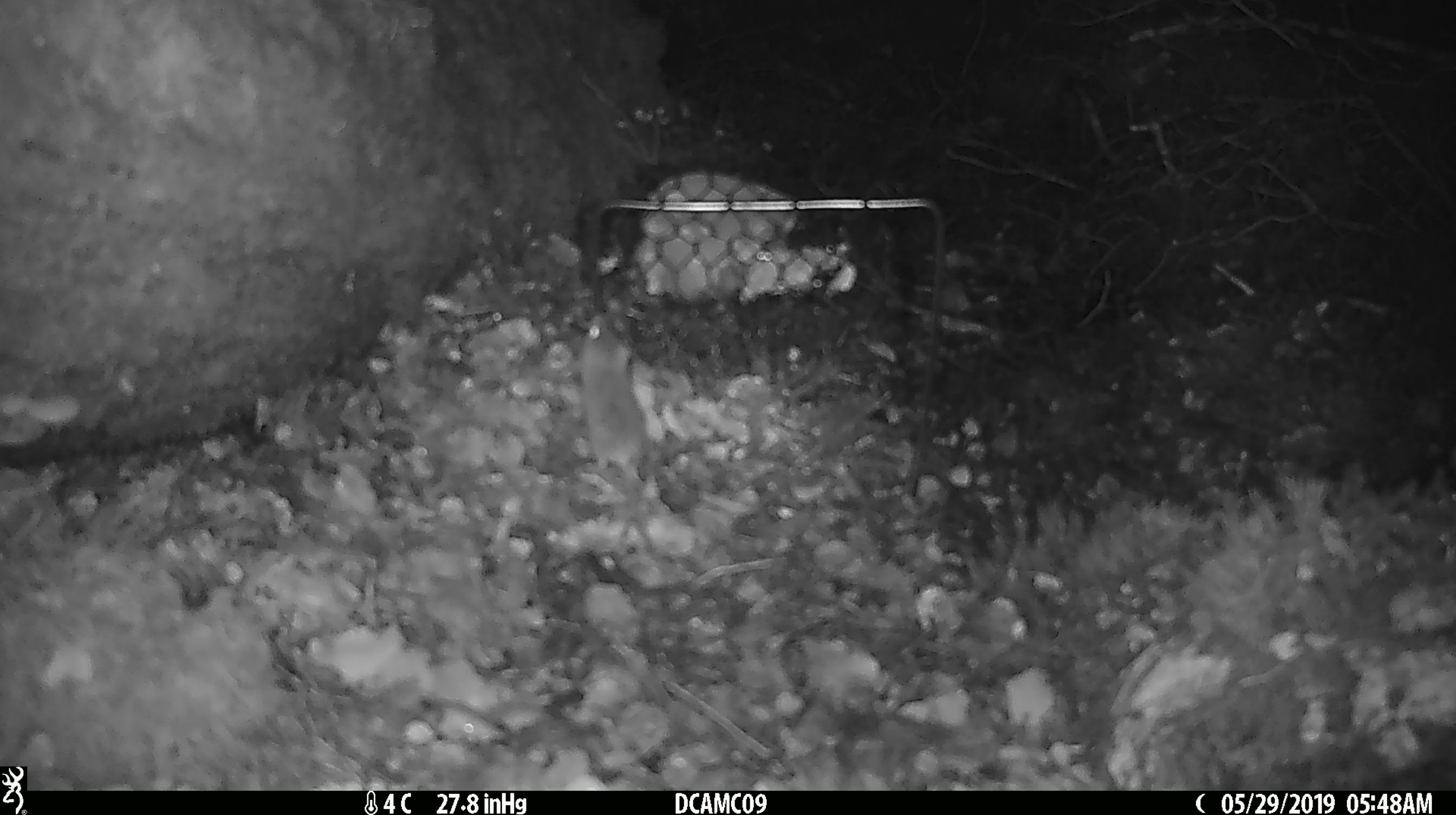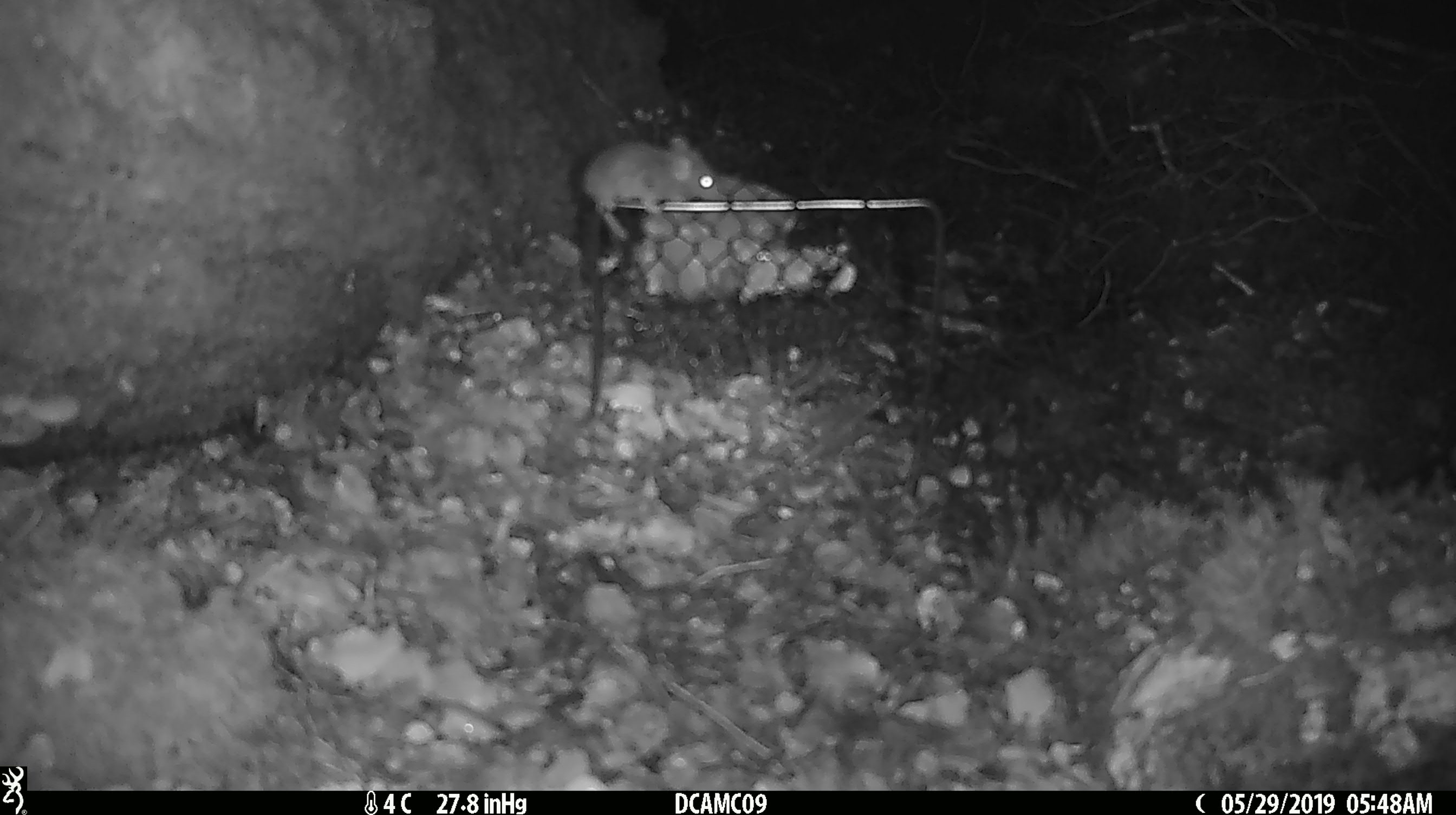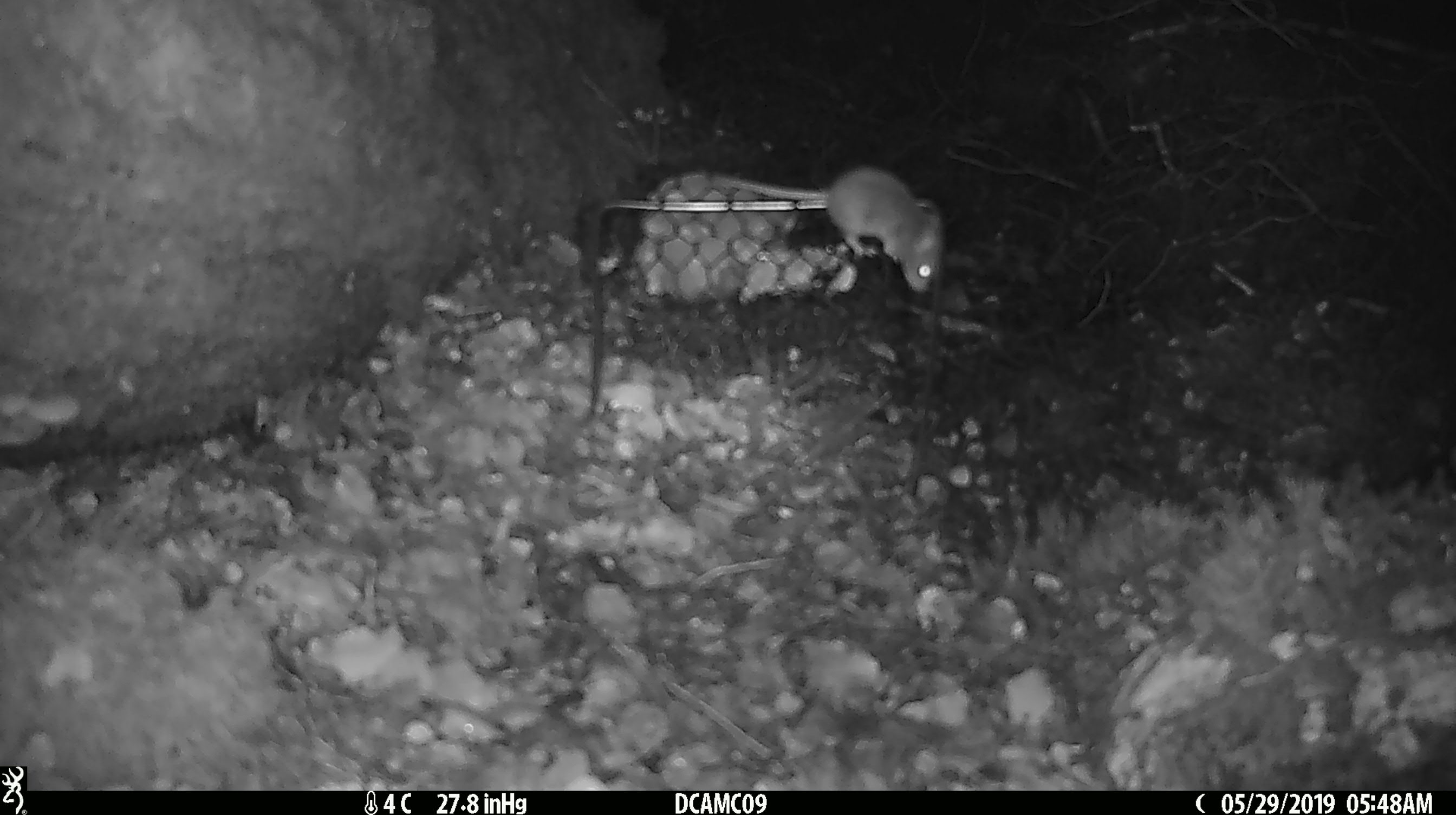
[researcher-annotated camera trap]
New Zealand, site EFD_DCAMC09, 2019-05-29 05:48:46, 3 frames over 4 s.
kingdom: Animalia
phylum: Chordata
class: Mammalia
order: Rodentia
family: Muridae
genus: Mus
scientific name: Mus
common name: mouse